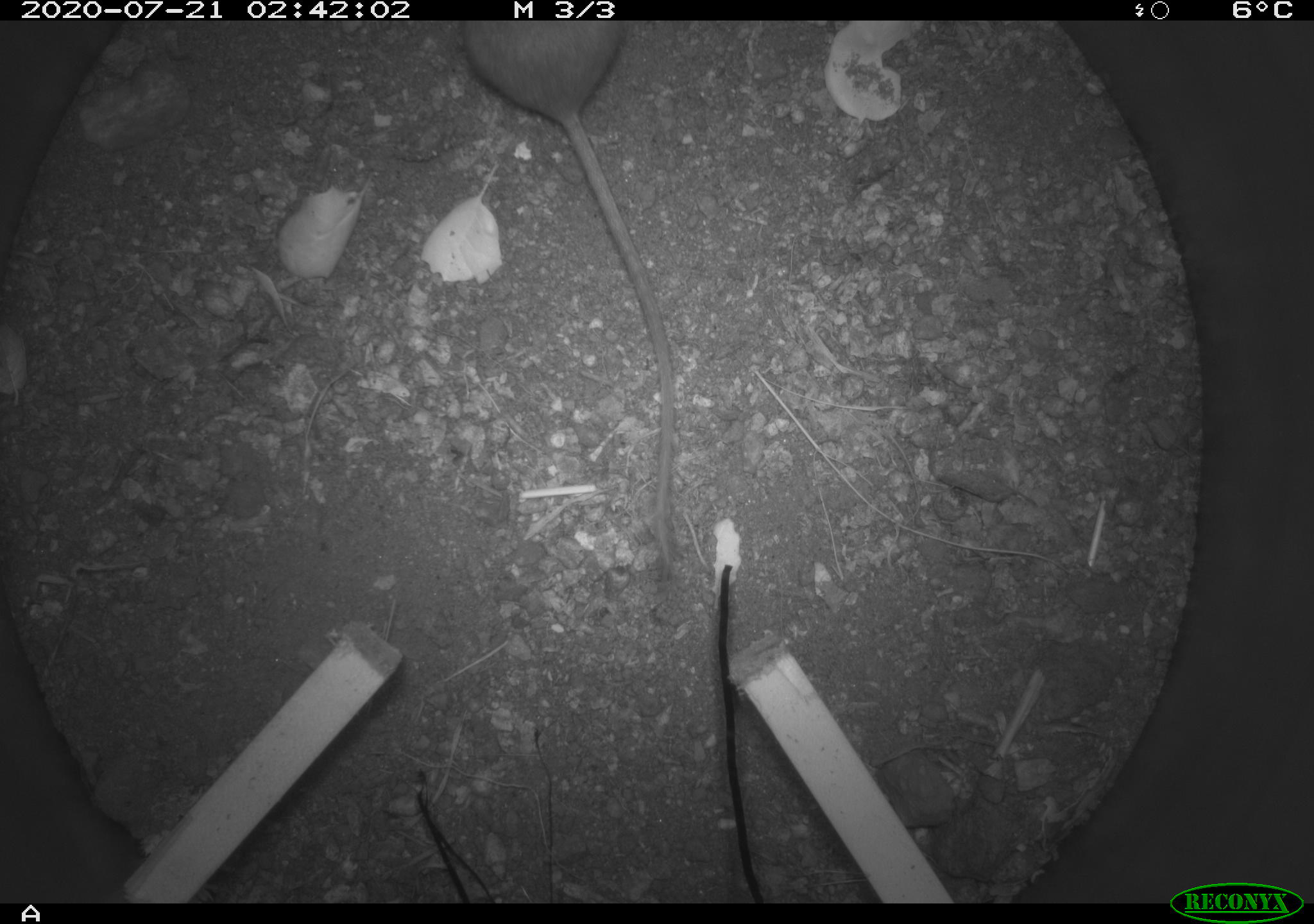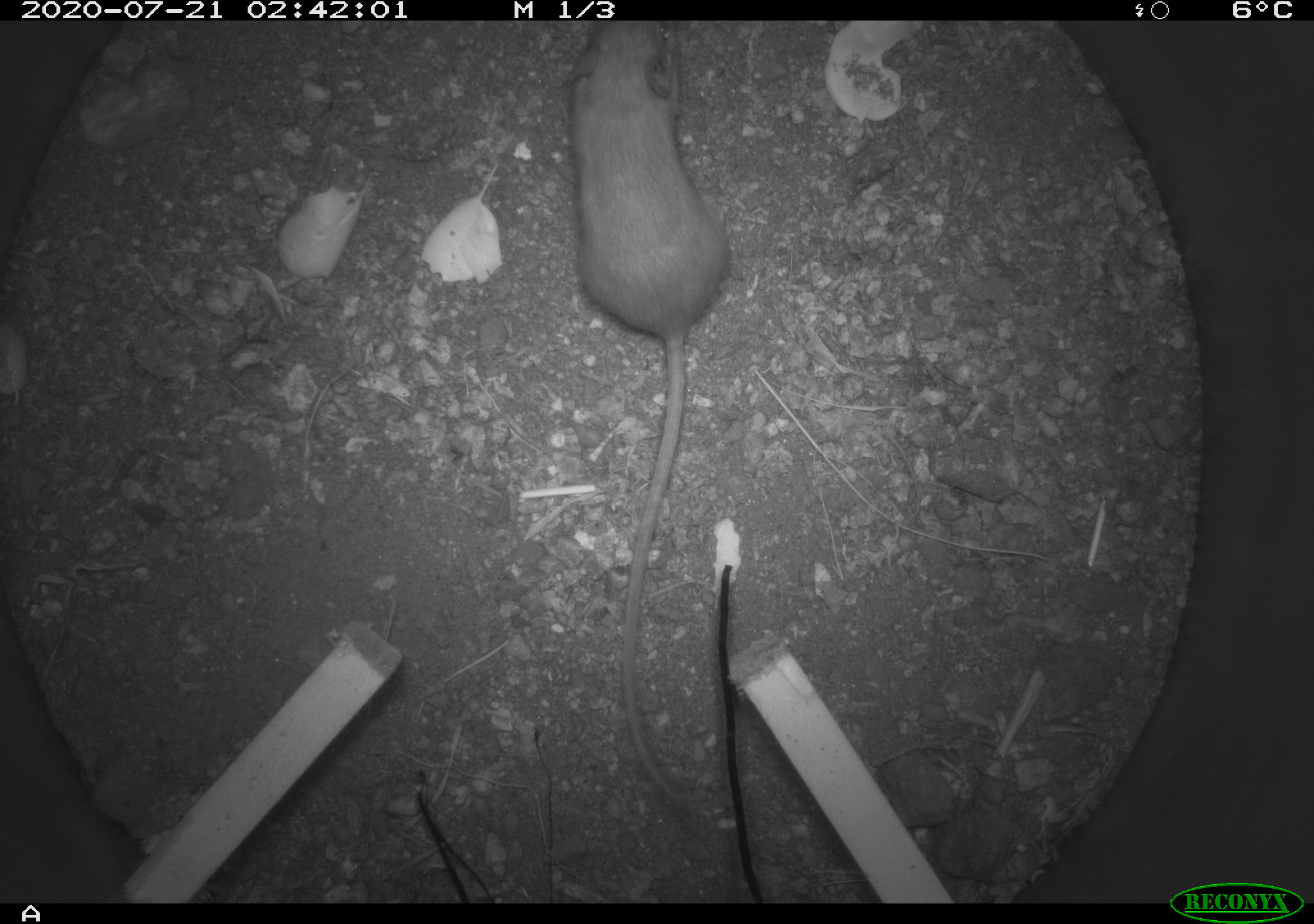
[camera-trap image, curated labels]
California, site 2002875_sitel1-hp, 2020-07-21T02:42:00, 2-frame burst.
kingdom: Animalia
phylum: Chordata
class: Mammalia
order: Rodentia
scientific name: Rodentia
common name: rodent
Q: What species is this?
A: Rodent (Rodentia).